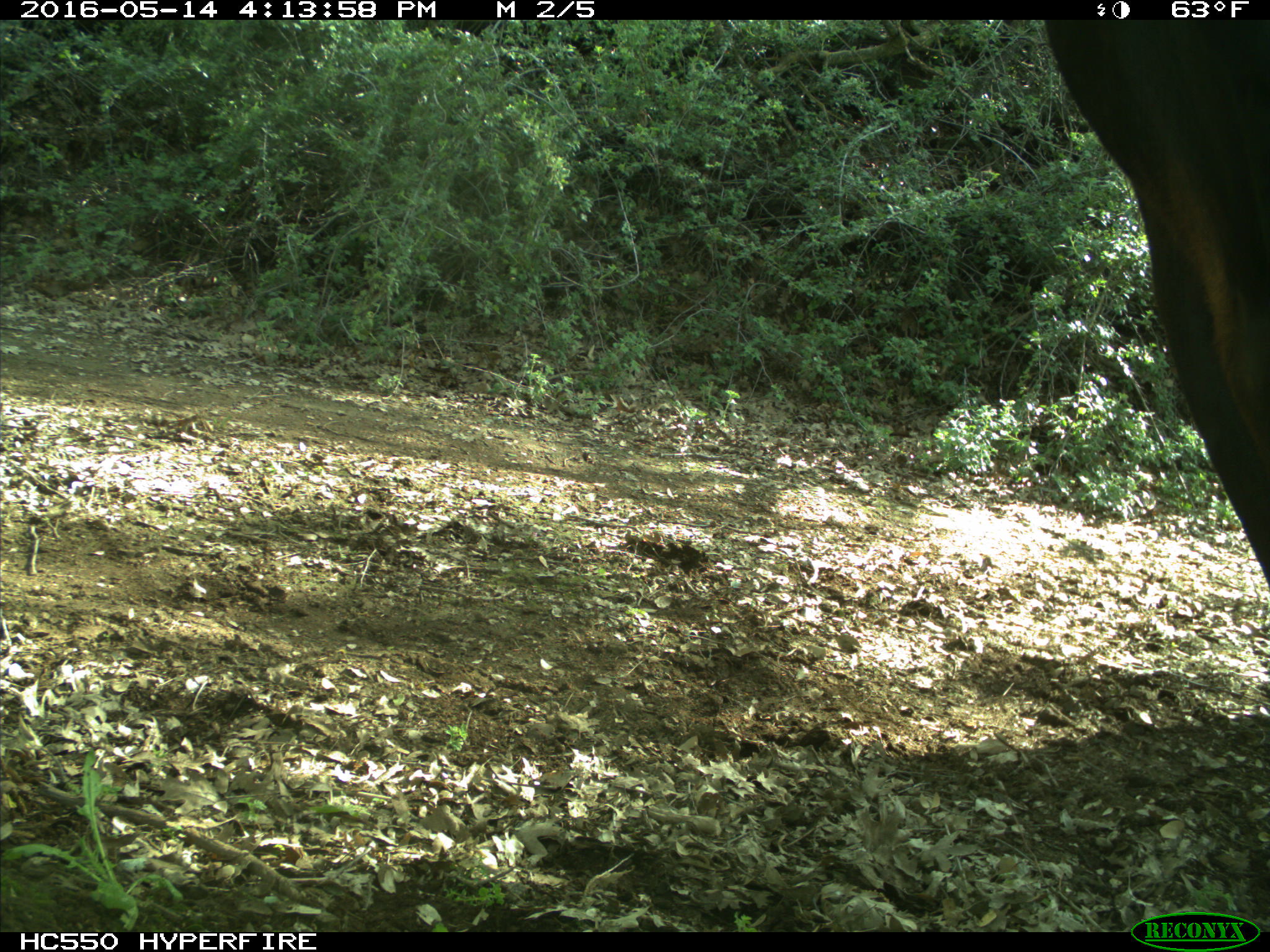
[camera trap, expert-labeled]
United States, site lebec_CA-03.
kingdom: Animalia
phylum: Chordata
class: Mammalia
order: Artiodactyla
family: Bovidae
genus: Bos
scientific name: Bos taurus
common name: domestic cow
Bos taurus (domestic cow).